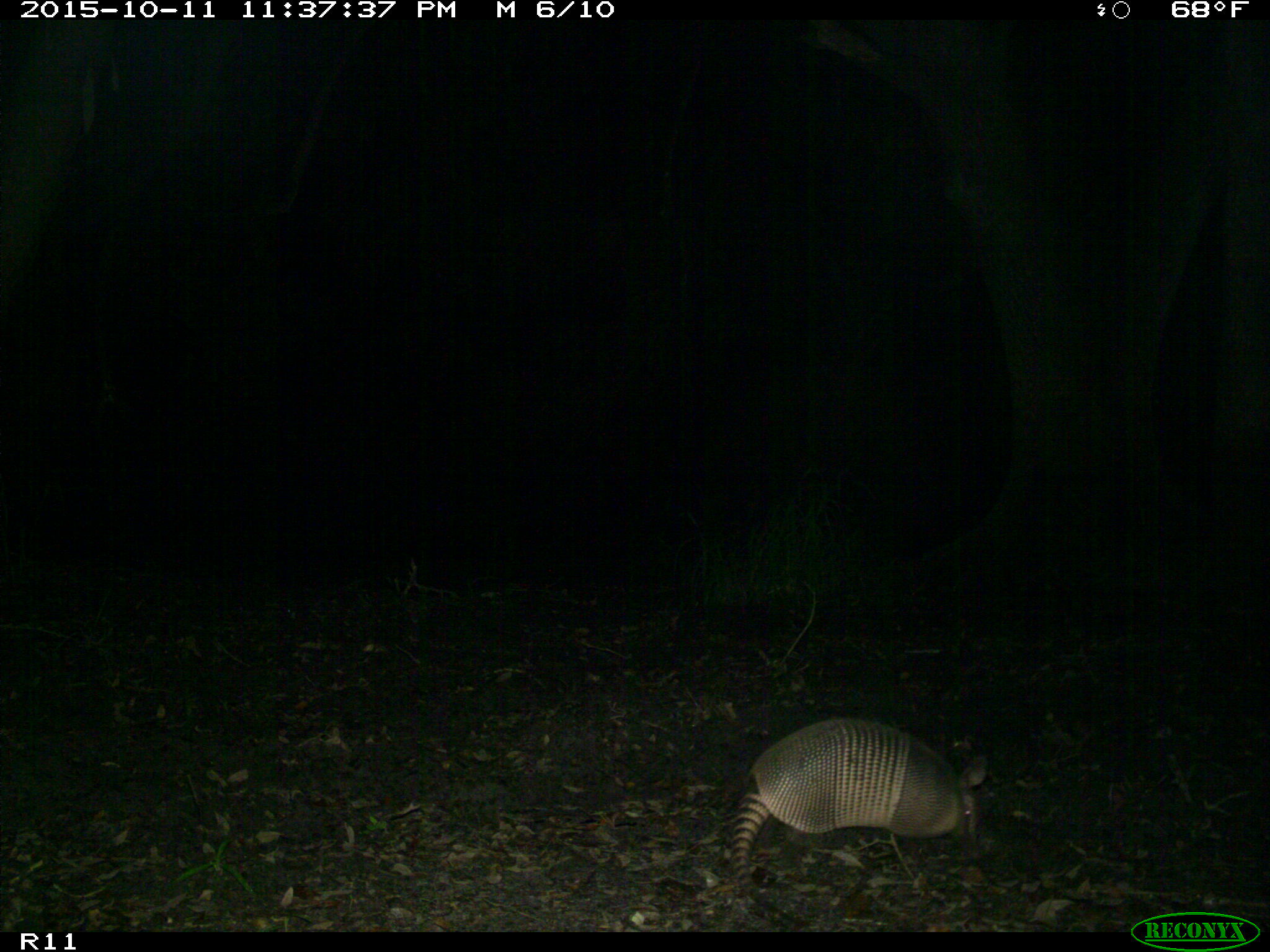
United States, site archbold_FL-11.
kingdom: Animalia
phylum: Chordata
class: Mammalia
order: Cingulata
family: Dasypodidae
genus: Dasypus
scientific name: Dasypus novemcinctus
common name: nine-banded armadillo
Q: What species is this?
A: Dasypus novemcinctus (nine-banded armadillo).